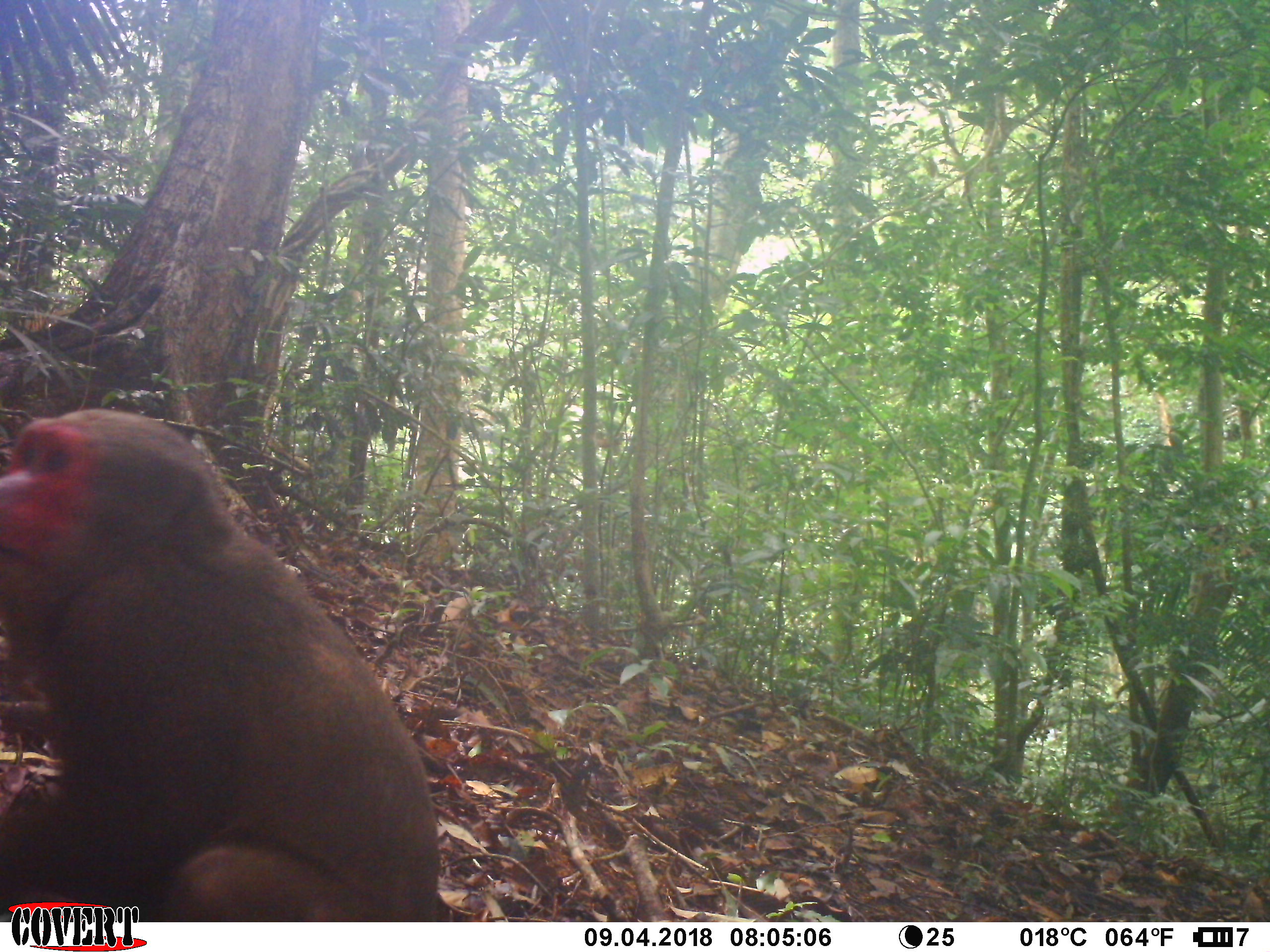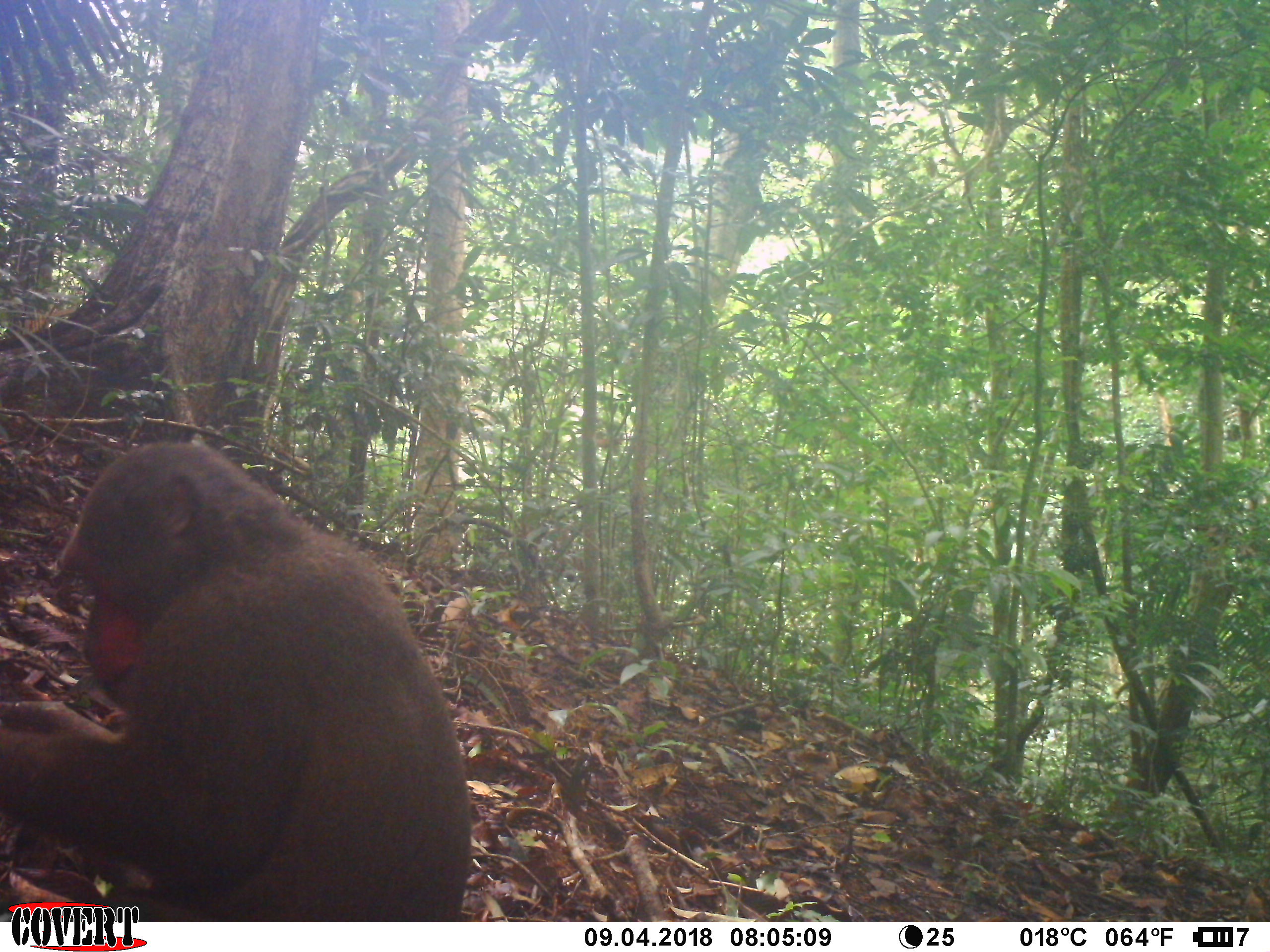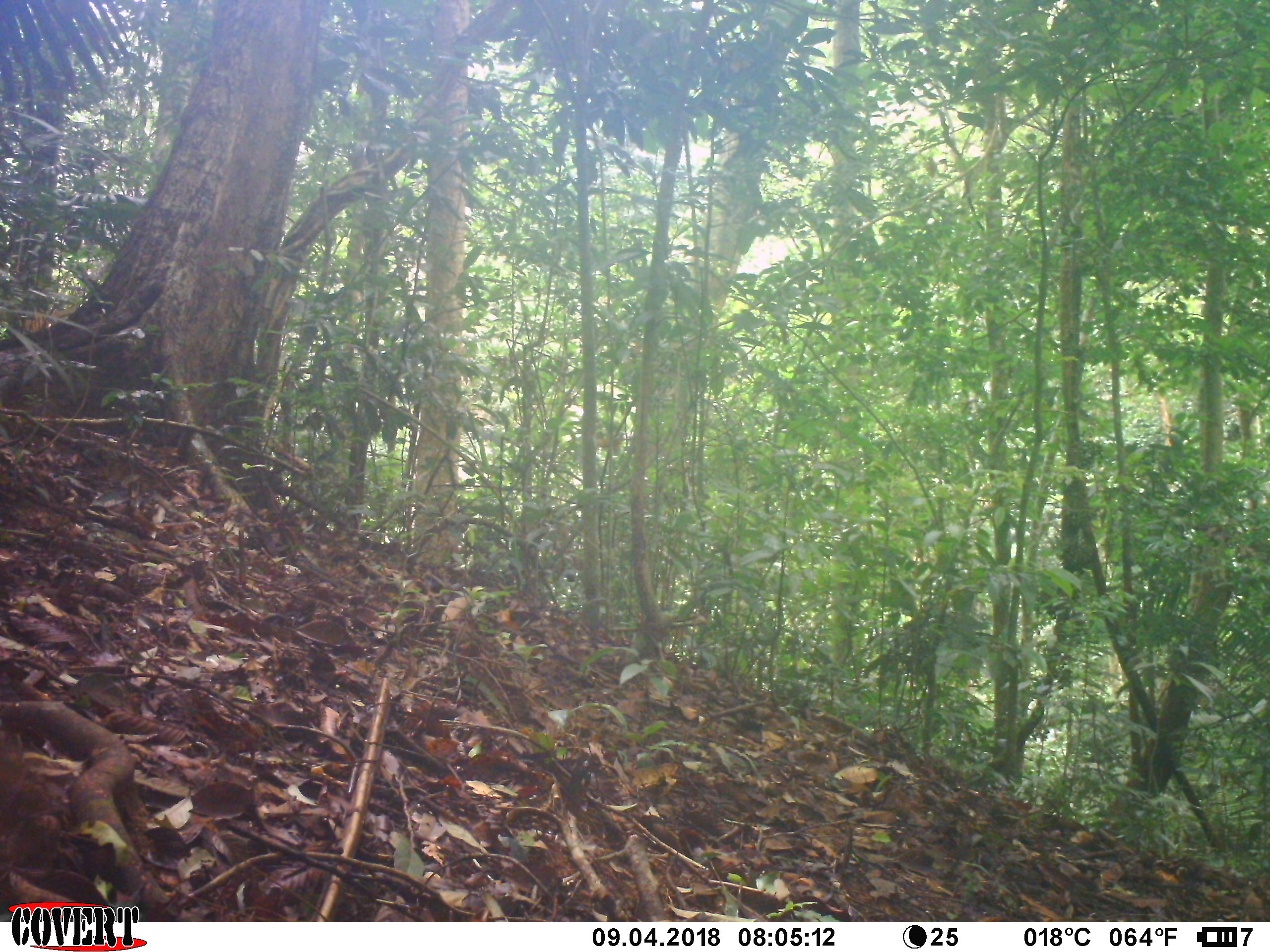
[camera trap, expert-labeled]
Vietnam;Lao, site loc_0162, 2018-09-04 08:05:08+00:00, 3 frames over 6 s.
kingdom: Animalia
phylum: Chordata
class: Mammalia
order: Primates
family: Cercopithecidae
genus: Macaca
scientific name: Macaca arctoides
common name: stump-tailed macaque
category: stump tailed macaque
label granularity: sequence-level